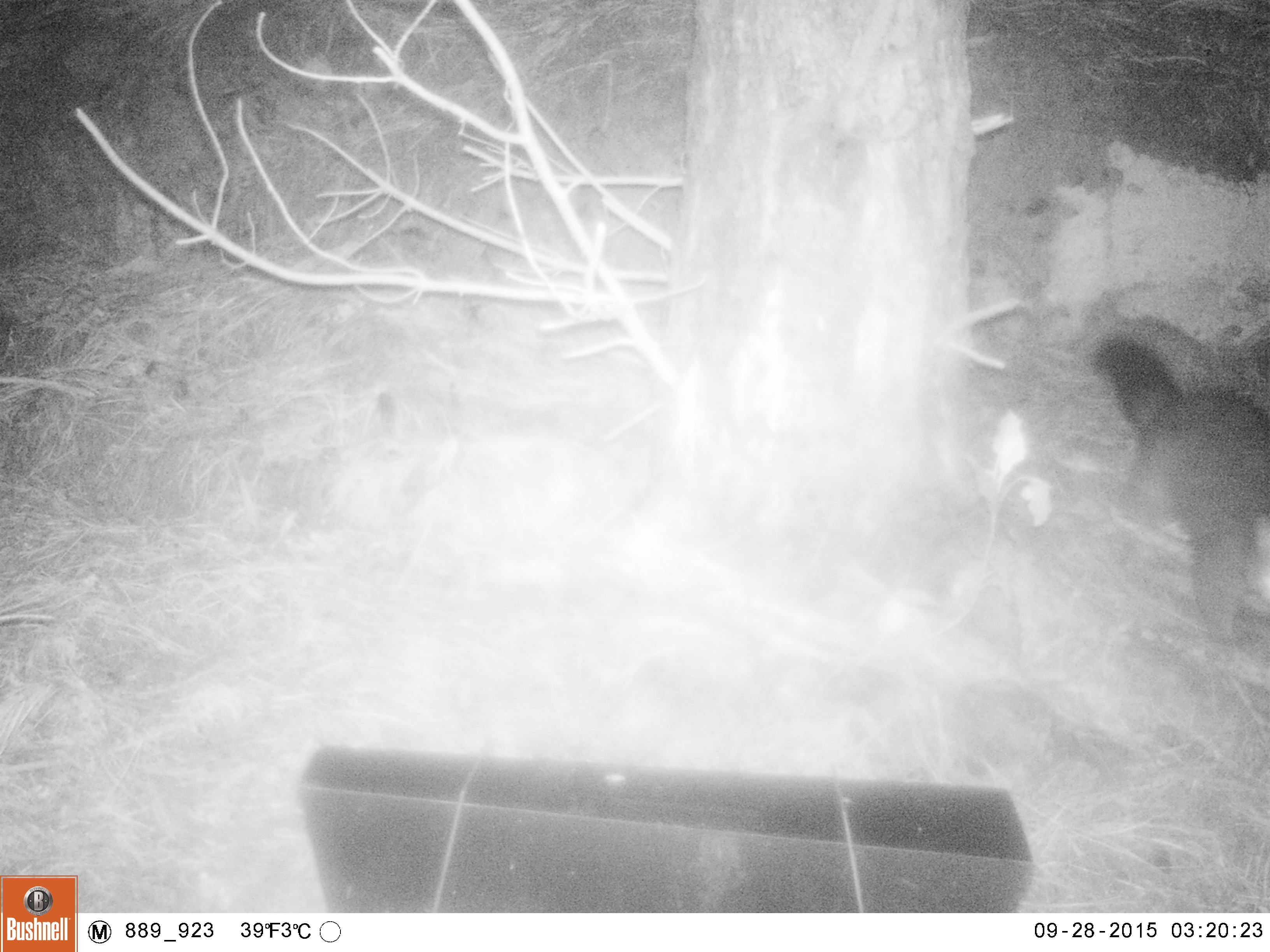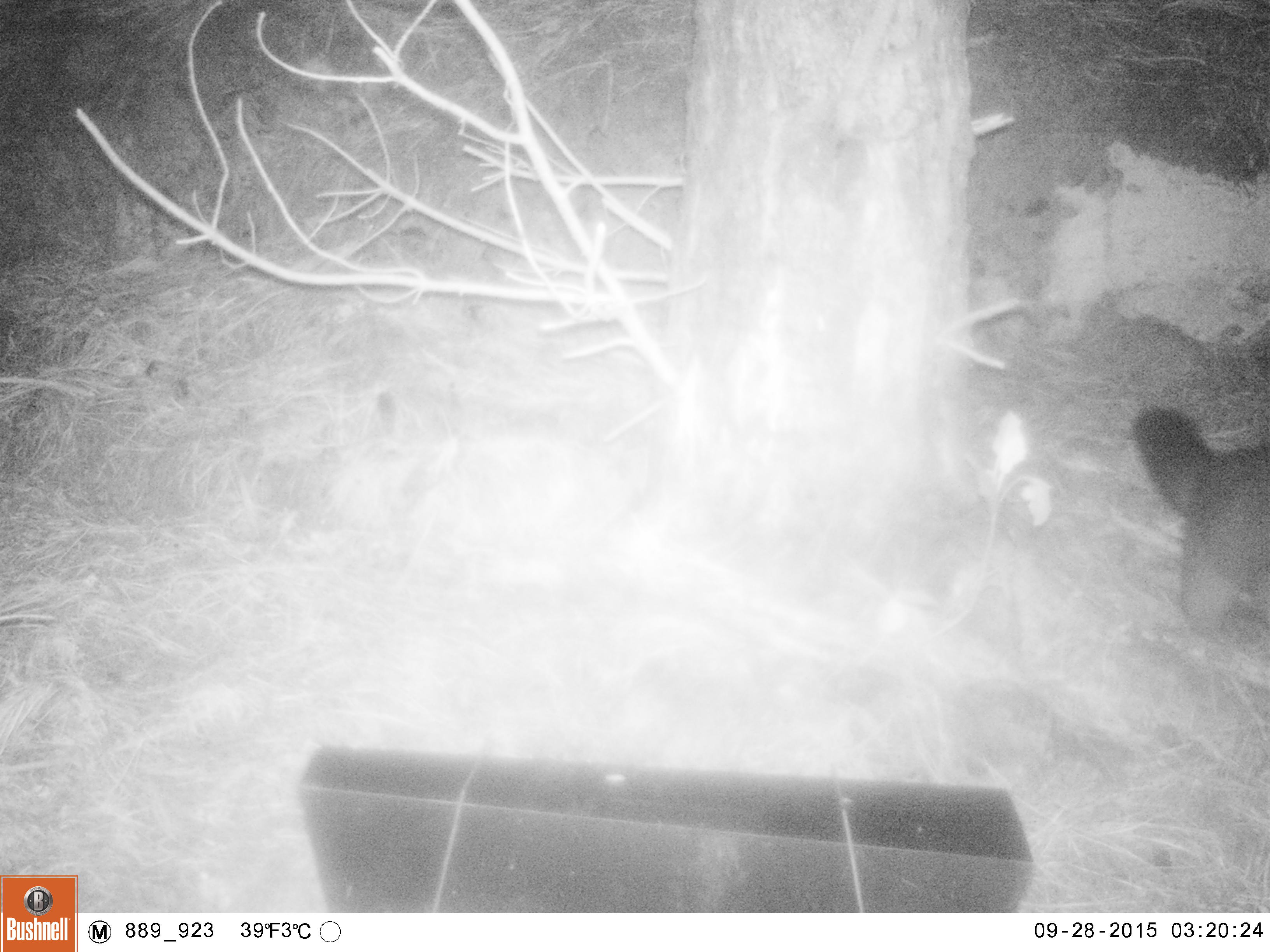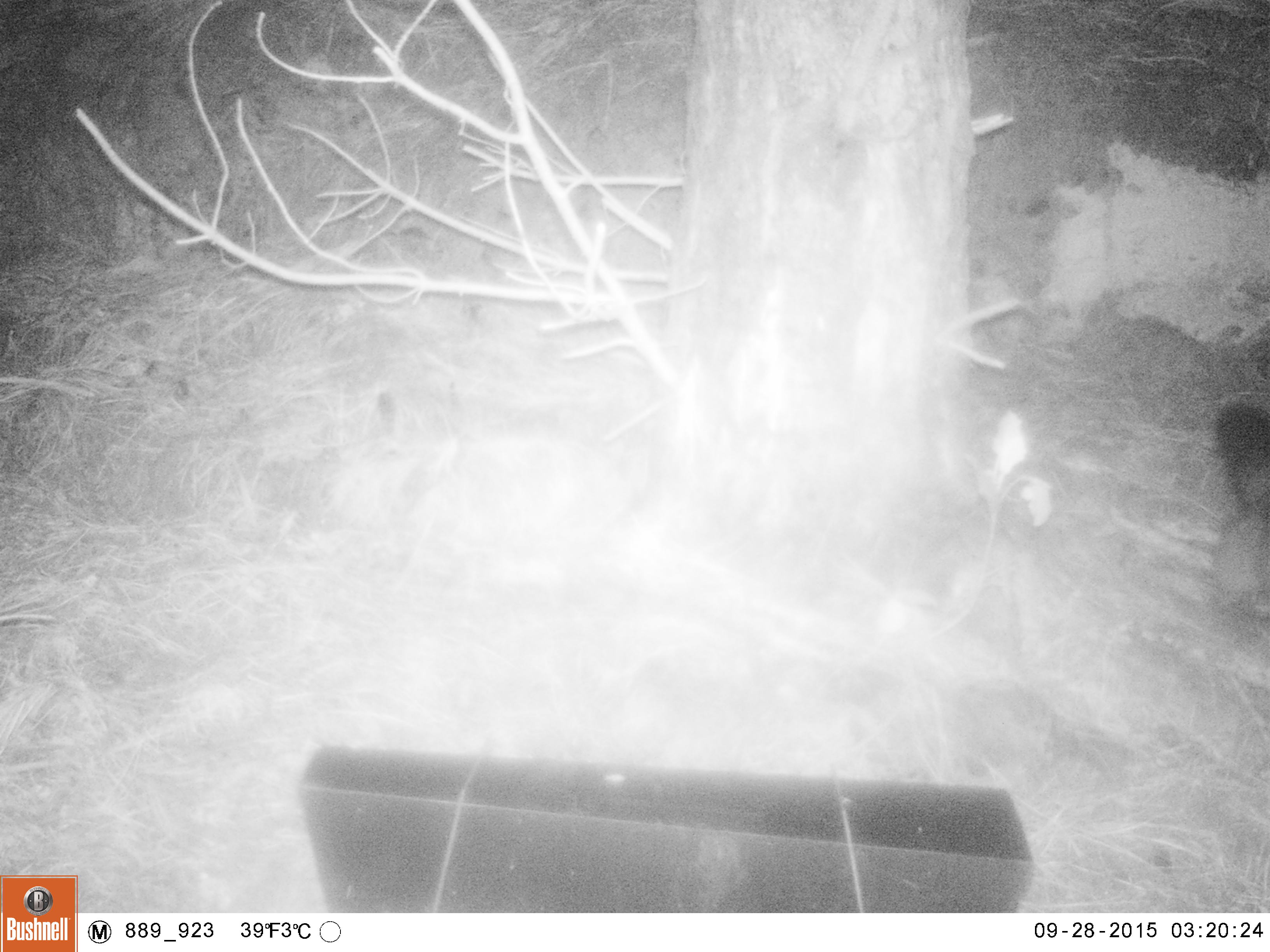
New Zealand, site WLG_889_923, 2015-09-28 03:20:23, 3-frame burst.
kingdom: Animalia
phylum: Chordata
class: Mammalia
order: Diprotodontia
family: Phalangeridae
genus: Trichosurus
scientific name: Trichosurus vulpecula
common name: common brushtail possum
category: possum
Possum (common brushtail possum) (Trichosurus vulpecula).